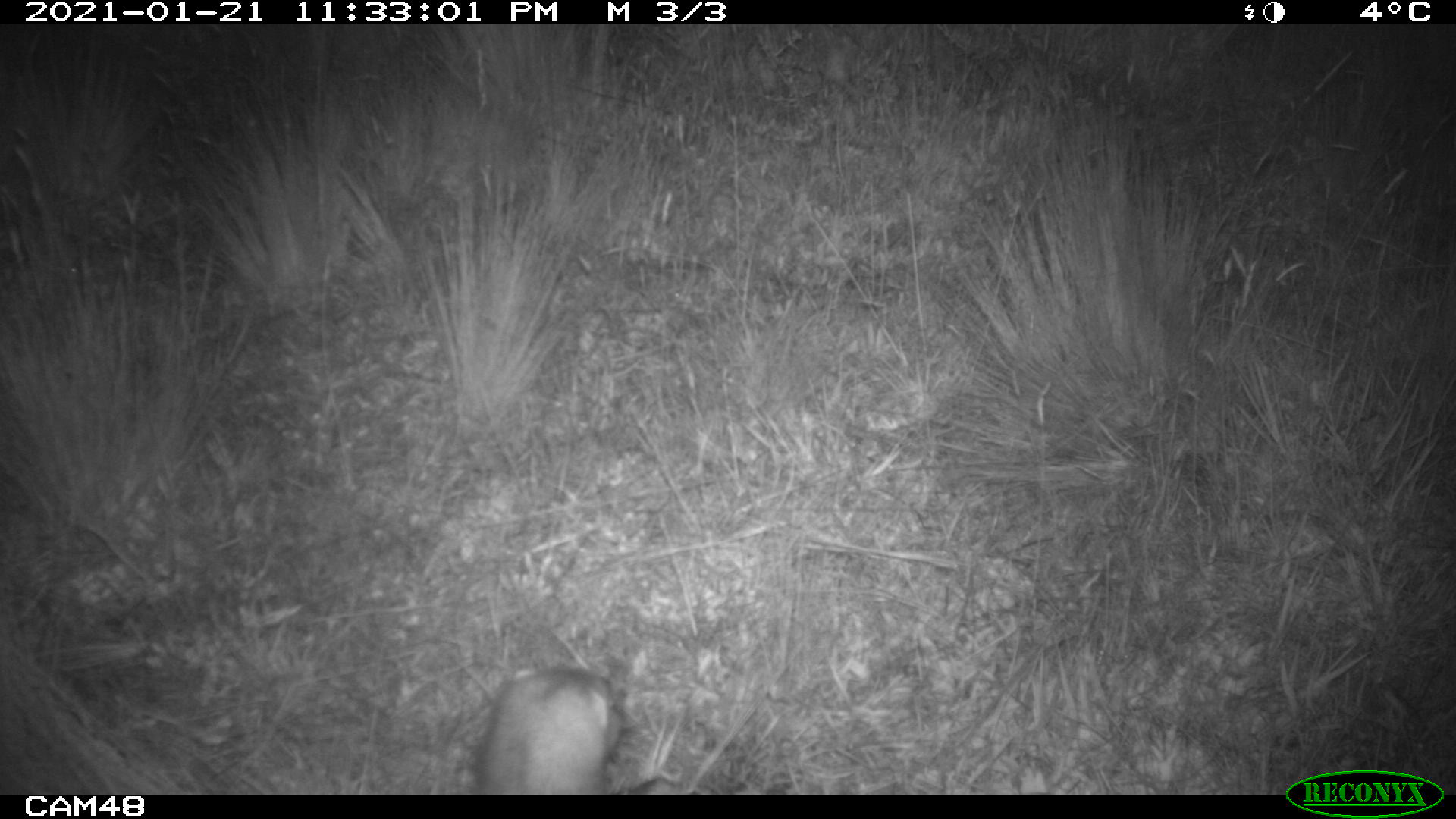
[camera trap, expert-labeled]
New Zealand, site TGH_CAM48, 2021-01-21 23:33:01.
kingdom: Animalia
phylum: Chordata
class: Mammalia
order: Carnivora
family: Mustelidae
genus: Mustela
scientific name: Mustela furo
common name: ferret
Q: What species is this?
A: Ferret (Mustela furo).